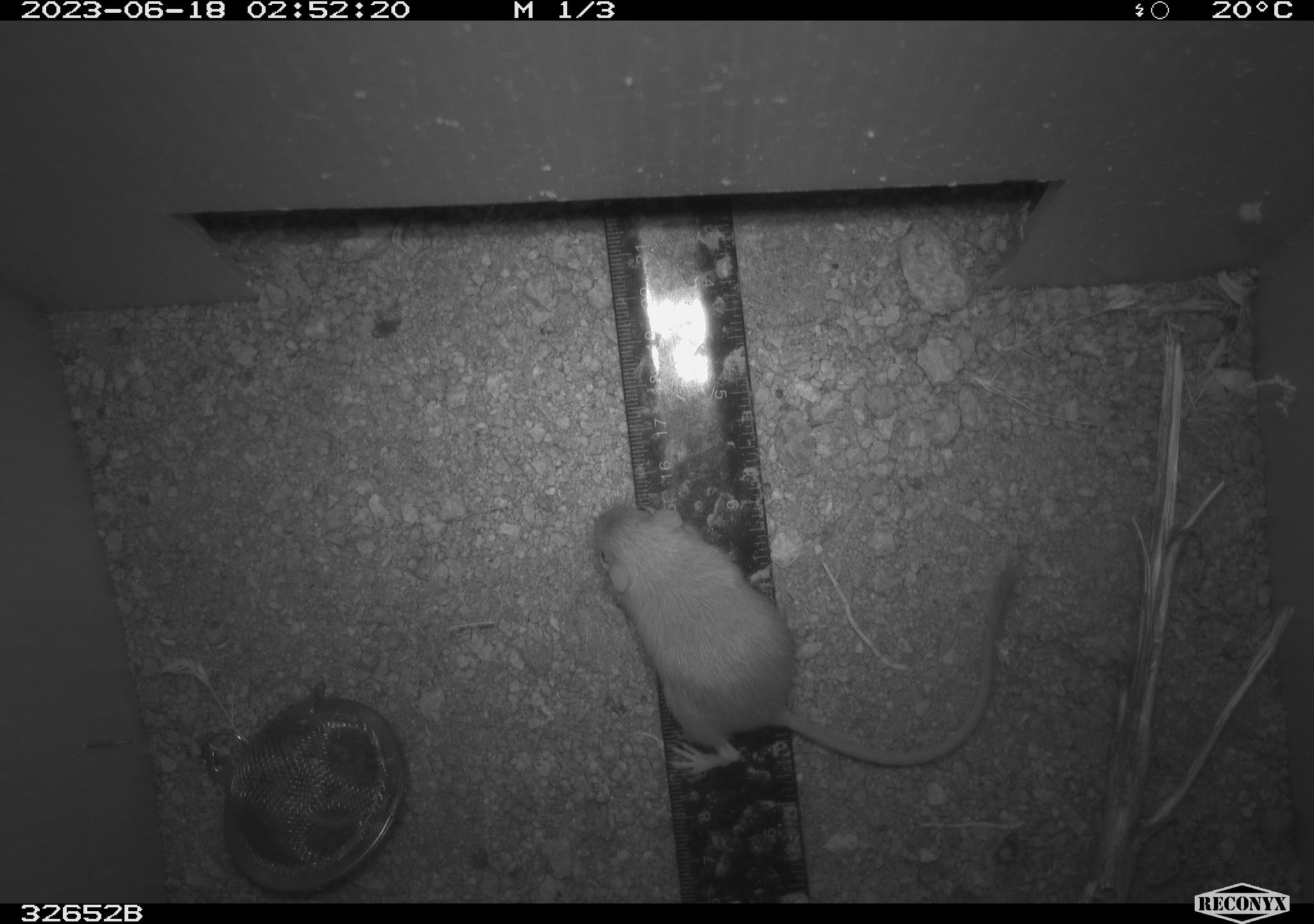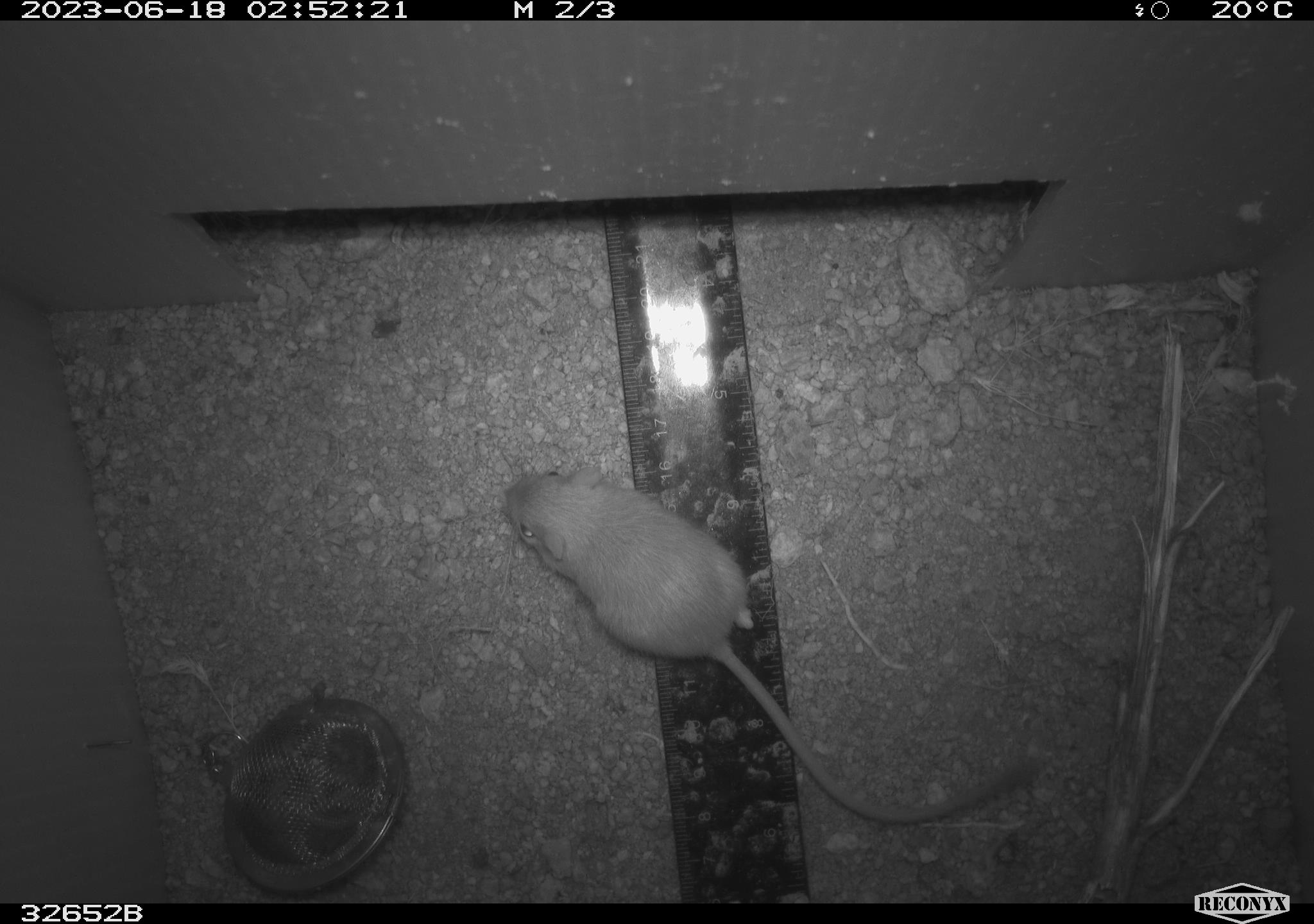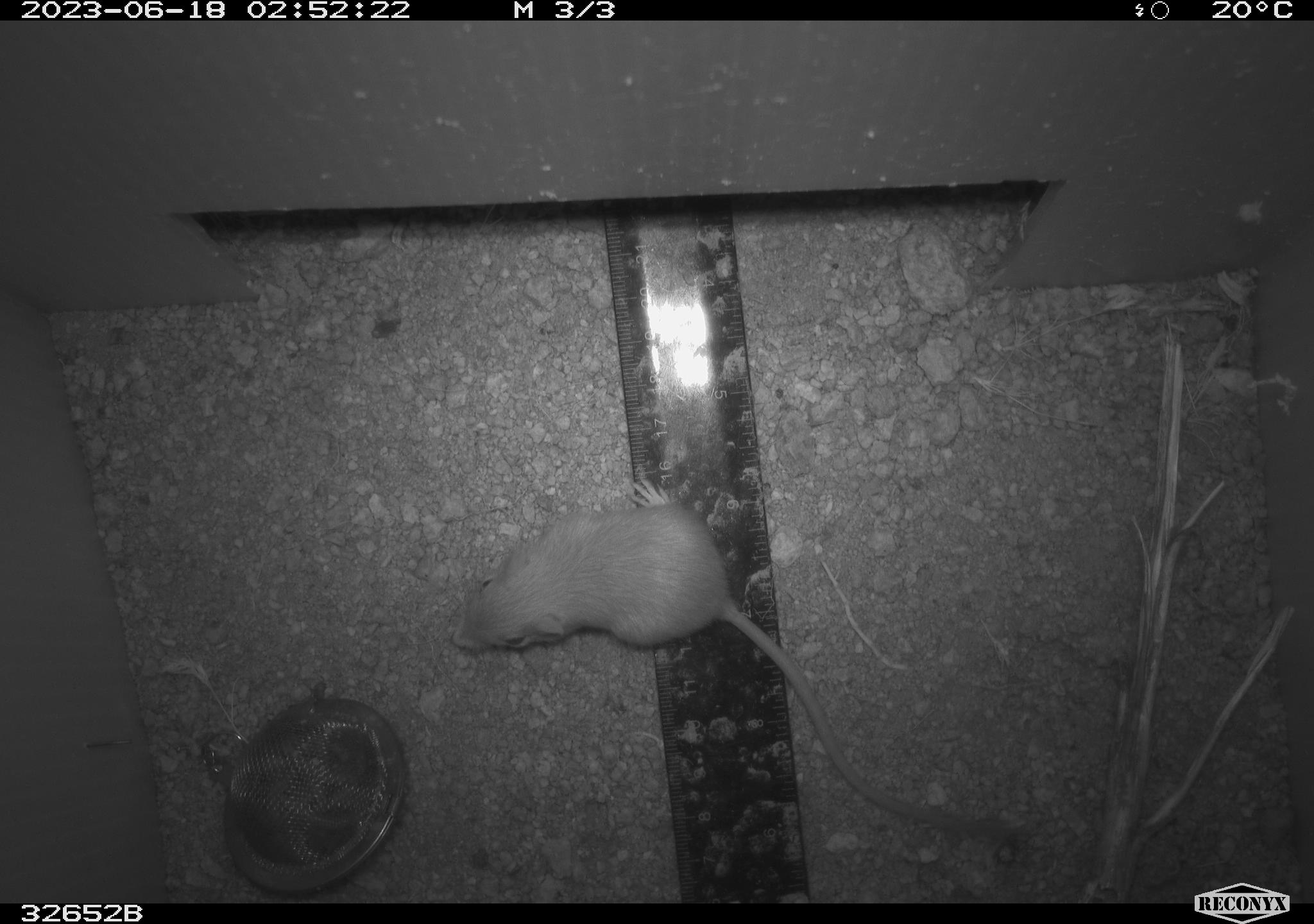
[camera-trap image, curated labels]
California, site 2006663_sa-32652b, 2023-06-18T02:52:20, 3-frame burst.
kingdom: Animalia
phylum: Chordata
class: Mammalia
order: Rodentia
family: Heteromyidae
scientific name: Heteromyidae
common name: kangaroo rats and pocket mice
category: heteromyidae family